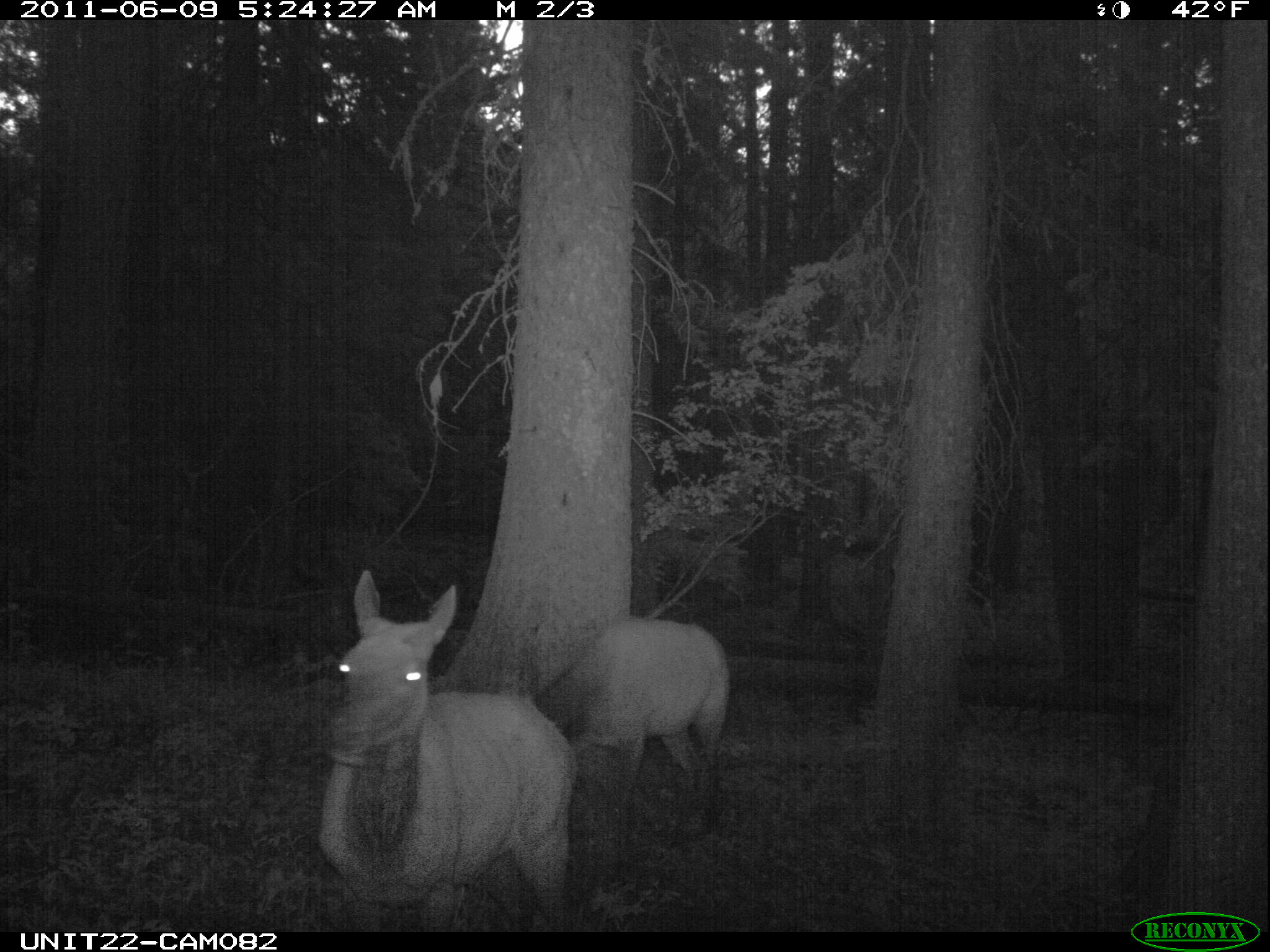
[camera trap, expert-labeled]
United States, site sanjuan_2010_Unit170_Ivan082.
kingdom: Animalia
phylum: Chordata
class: Mammalia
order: Artiodactyla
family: Cervidae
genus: Cervus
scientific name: Cervus elaphus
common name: red deer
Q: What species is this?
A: Cervus elaphus (red deer).